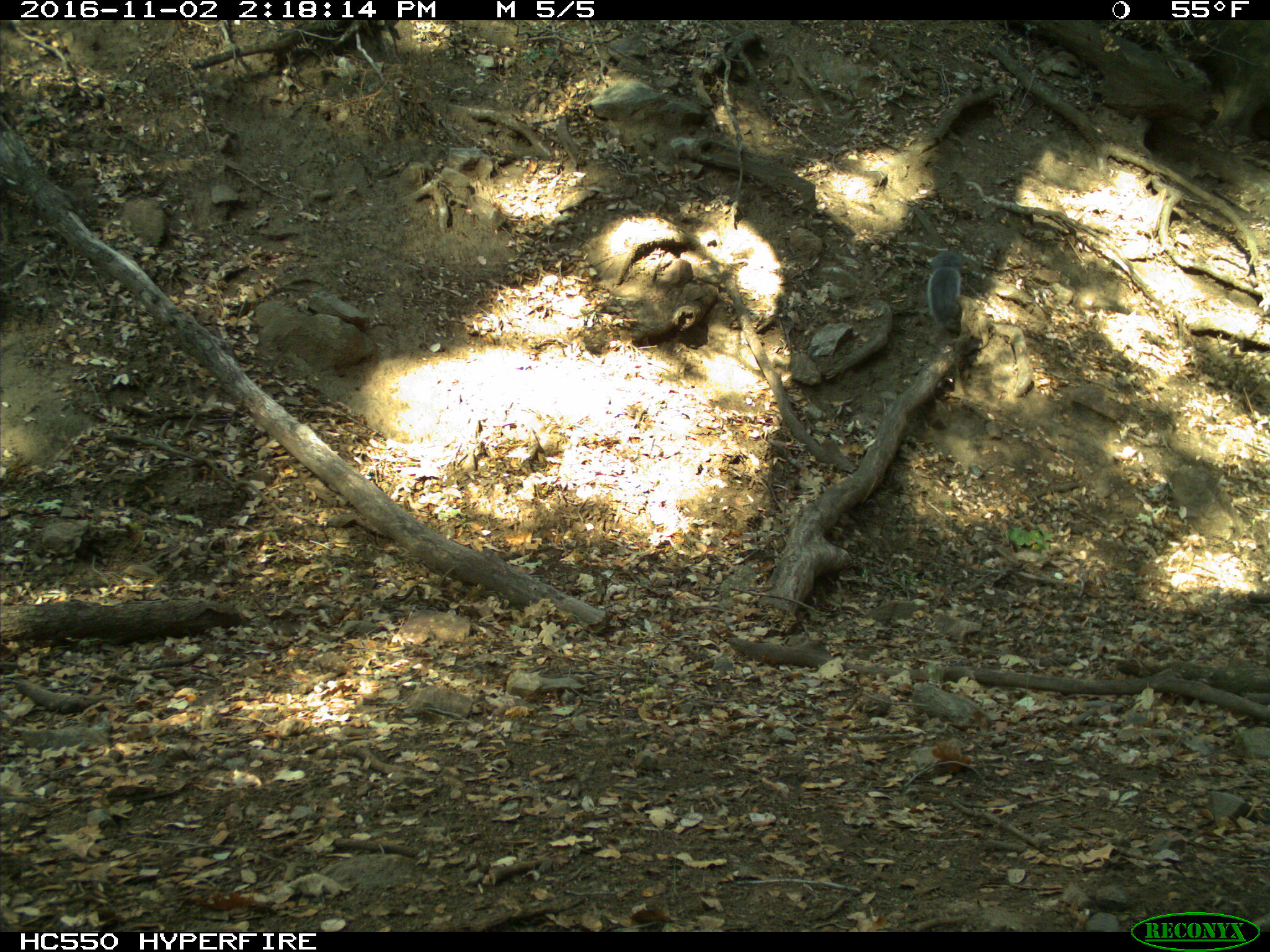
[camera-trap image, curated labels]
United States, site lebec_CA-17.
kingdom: Animalia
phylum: Chordata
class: Mammalia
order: Rodentia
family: Sciuridae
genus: Sciurus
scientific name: Sciurus carolinensis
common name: eastern gray squirrel